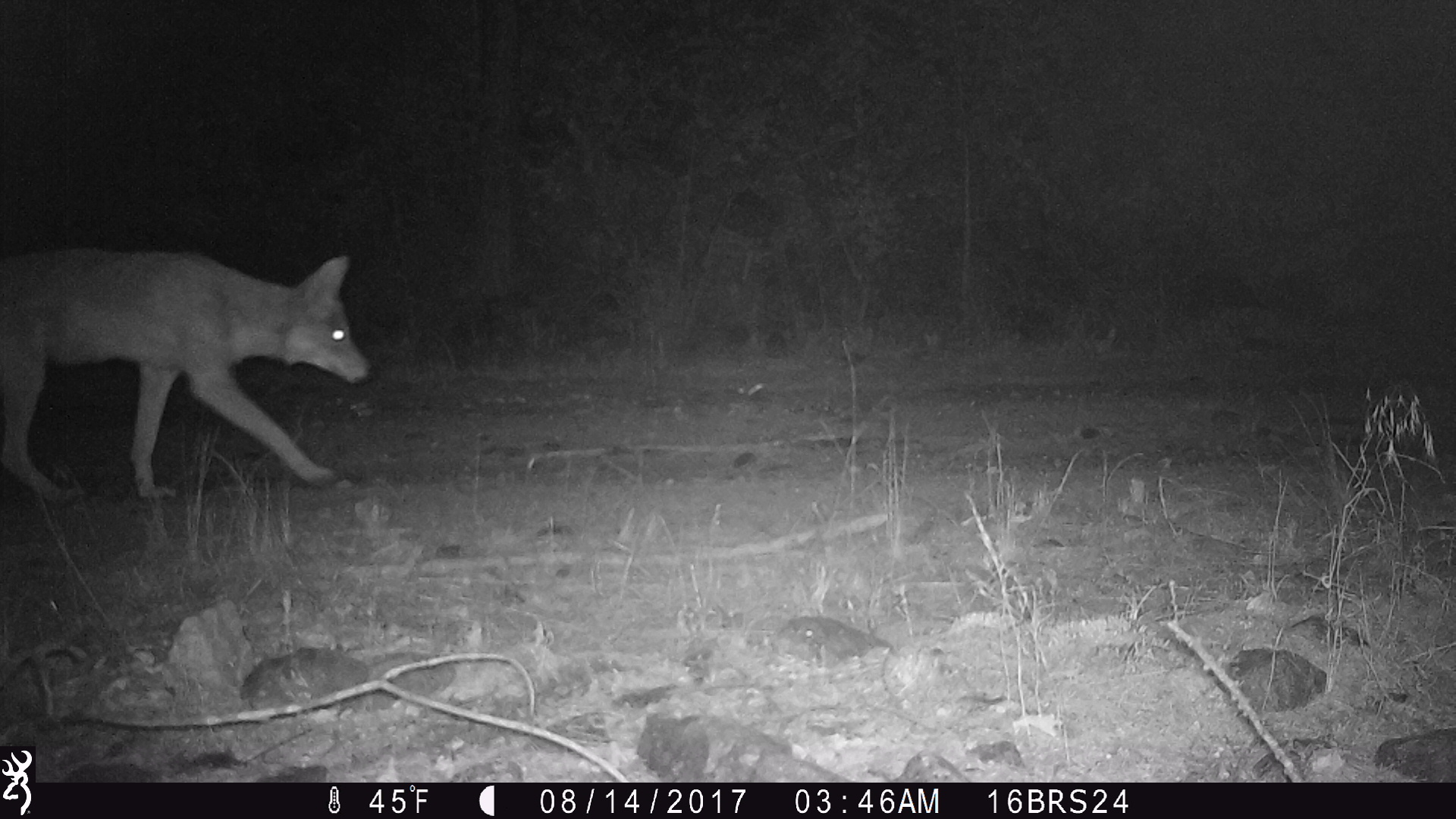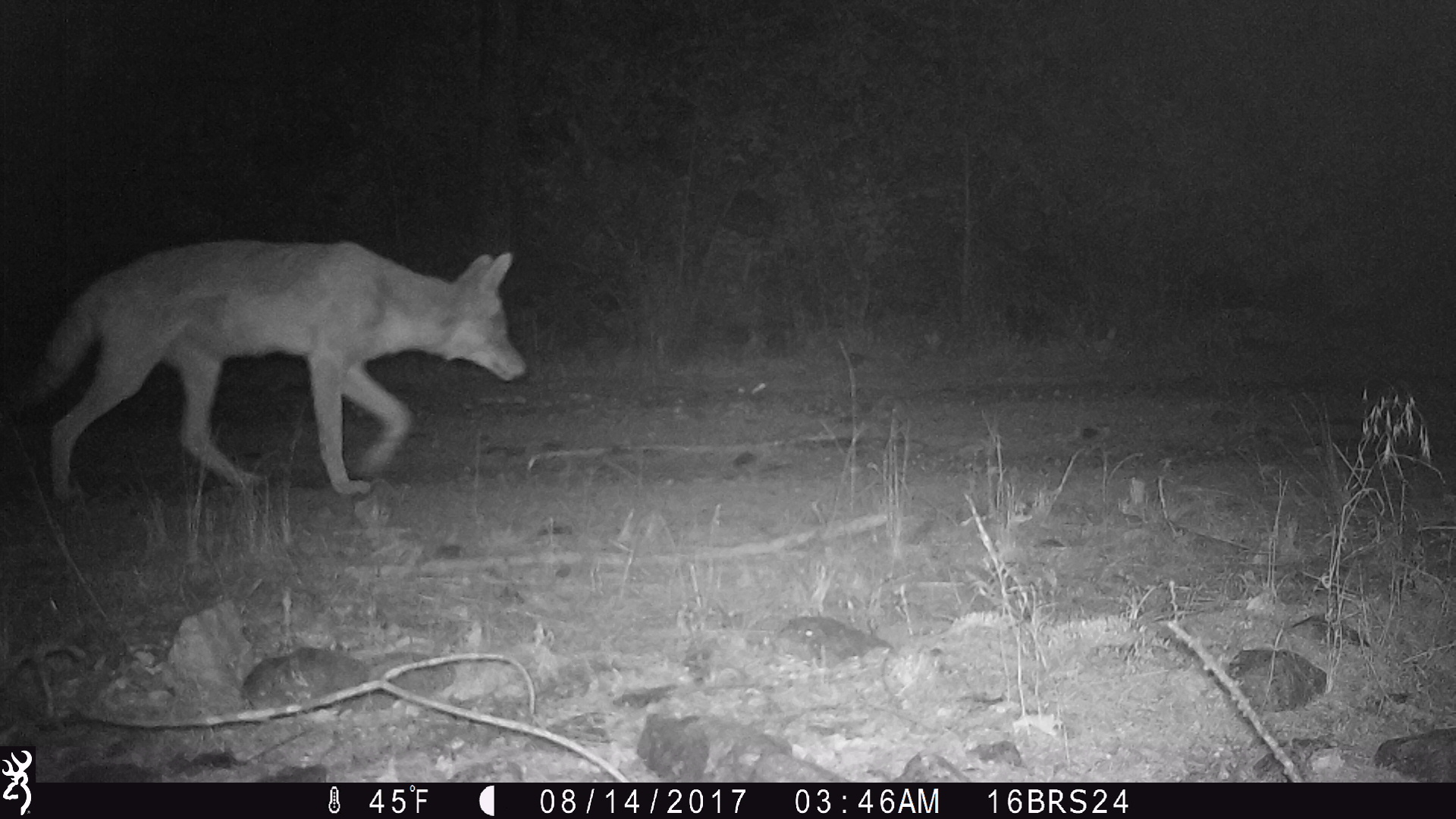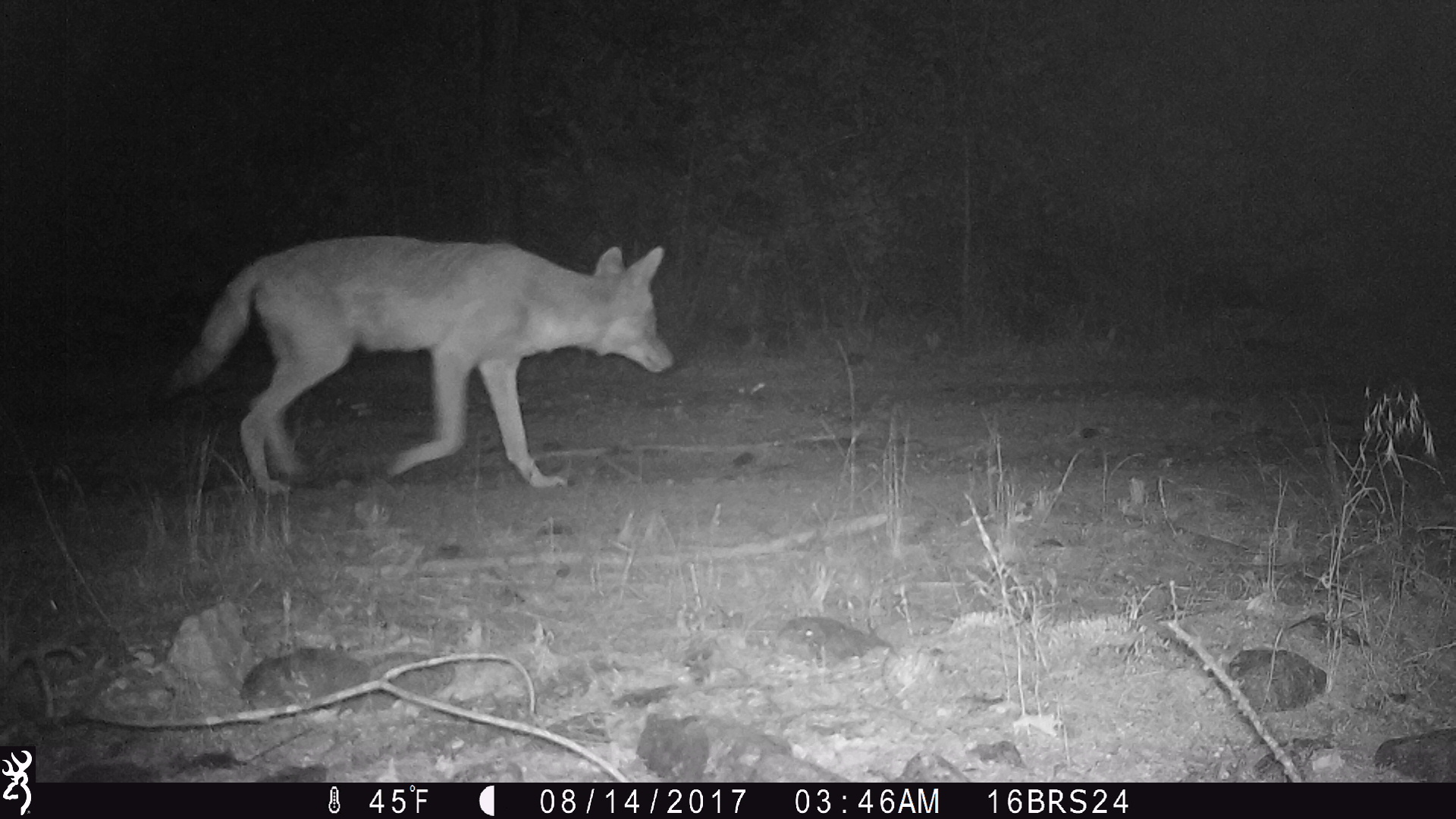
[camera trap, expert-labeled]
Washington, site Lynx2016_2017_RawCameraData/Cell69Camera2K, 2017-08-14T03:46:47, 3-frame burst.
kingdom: Animalia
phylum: Chordata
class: Mammalia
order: Carnivora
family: Canidae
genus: Canis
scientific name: Canis latrans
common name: coyote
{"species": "Canis latrans (coyote)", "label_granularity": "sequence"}